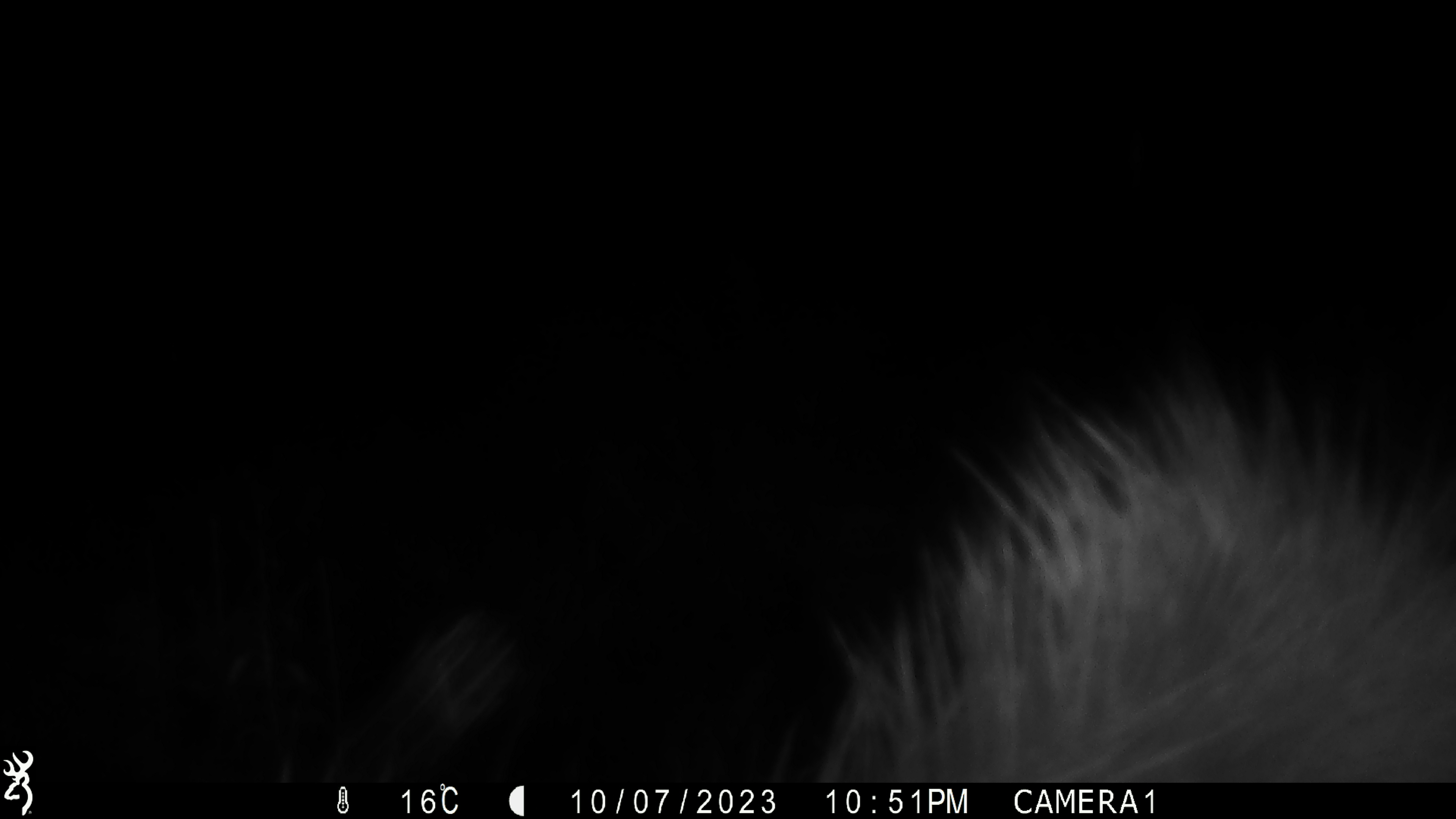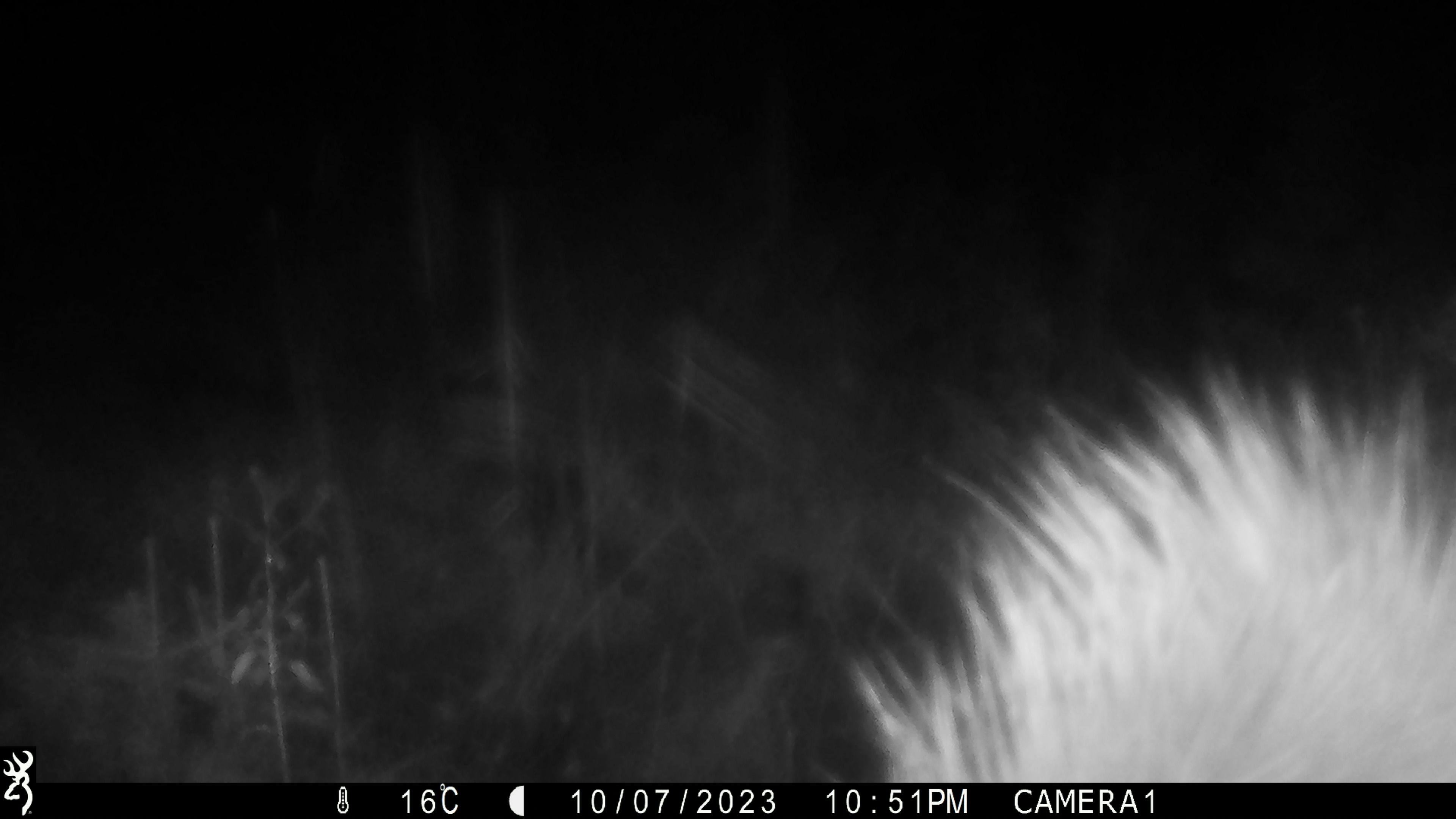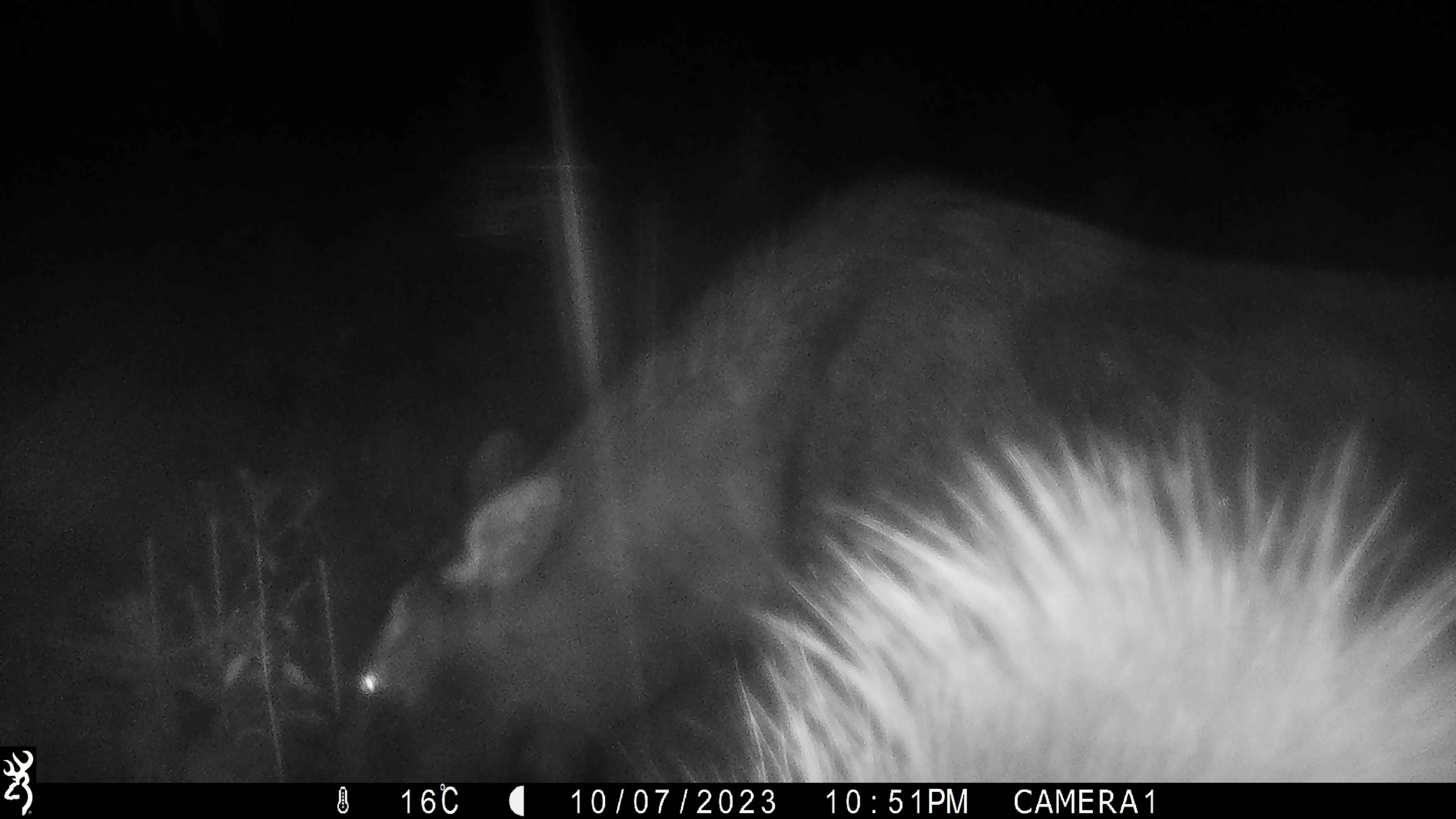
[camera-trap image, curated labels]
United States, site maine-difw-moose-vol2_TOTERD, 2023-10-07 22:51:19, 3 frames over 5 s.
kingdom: Animalia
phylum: Chordata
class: Mammalia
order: Artiodactyla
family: Cervidae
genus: Alces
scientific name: Alces alces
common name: moose